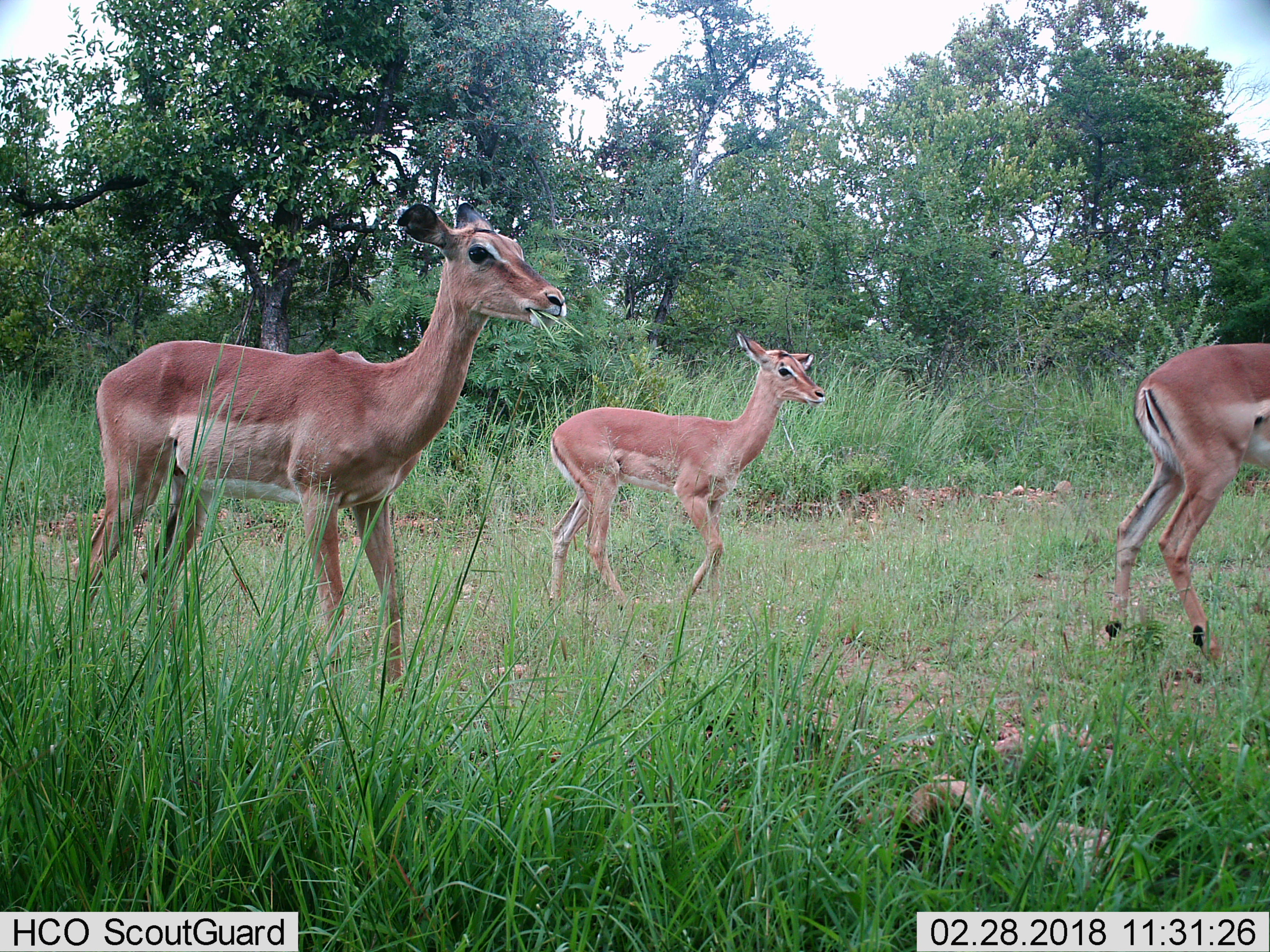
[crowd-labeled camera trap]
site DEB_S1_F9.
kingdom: Animalia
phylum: Chordata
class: Mammalia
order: Artiodactyla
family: Bovidae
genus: Aepyceros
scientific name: Aepyceros melampus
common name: impala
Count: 3.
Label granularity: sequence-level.